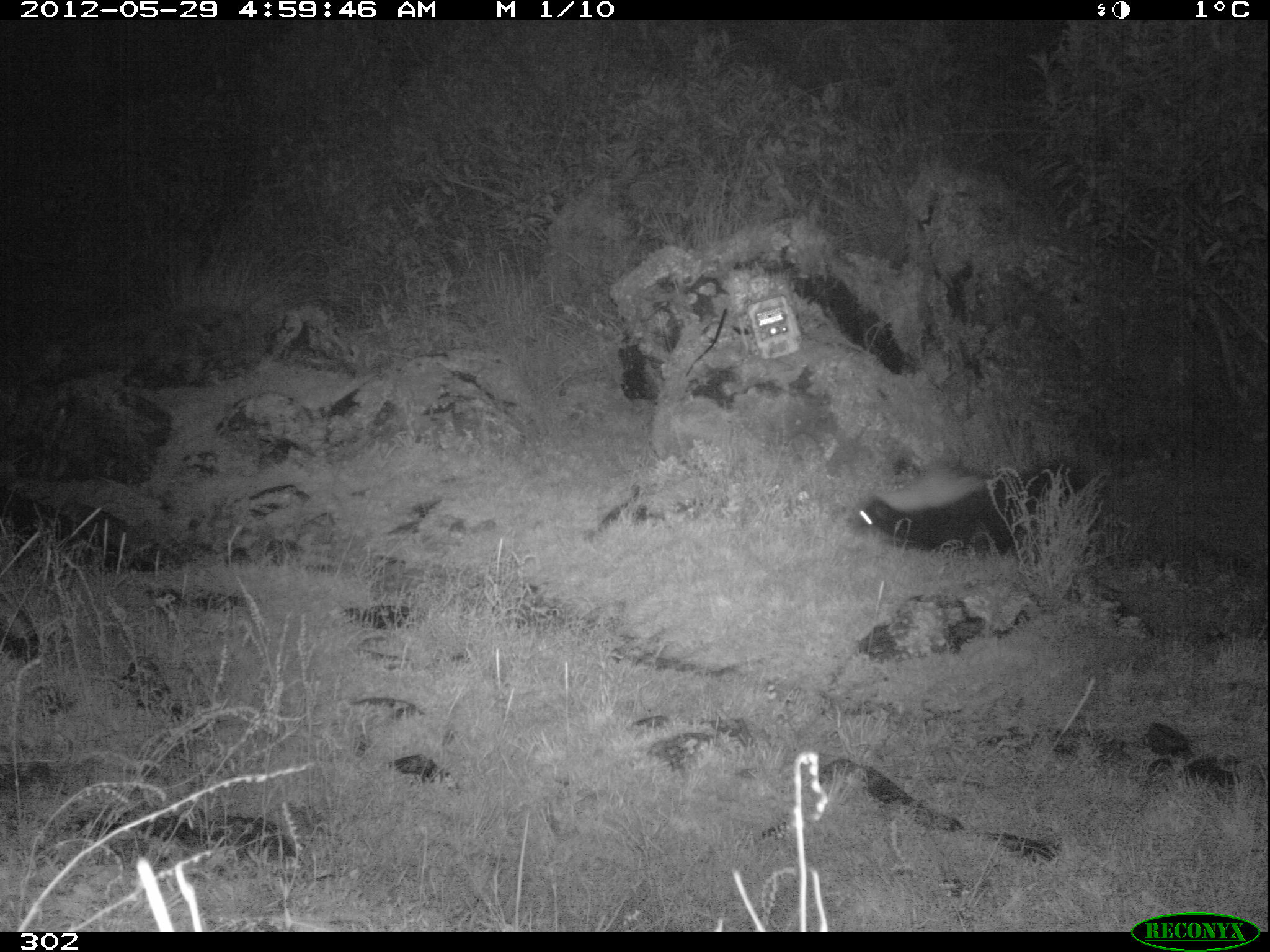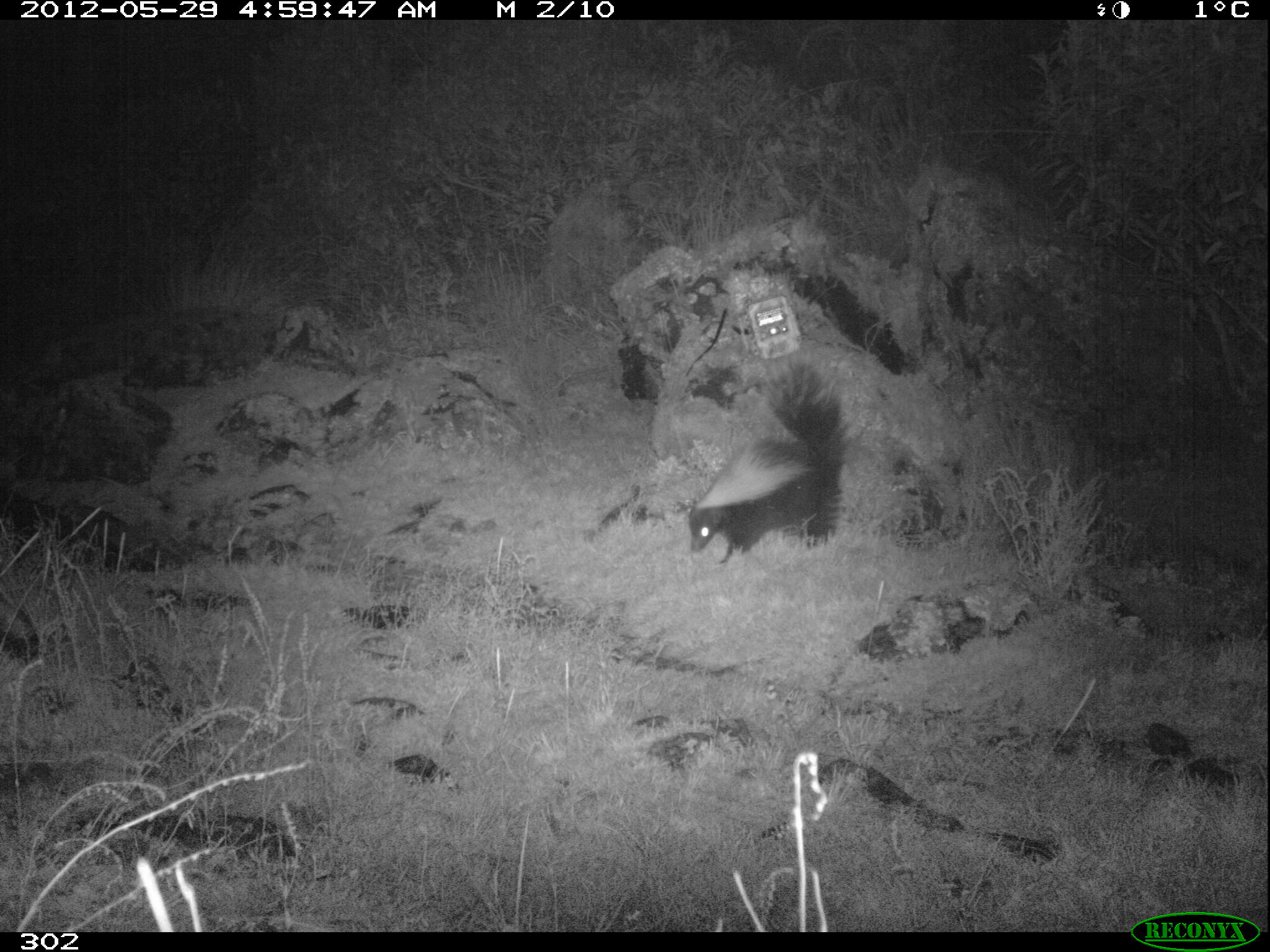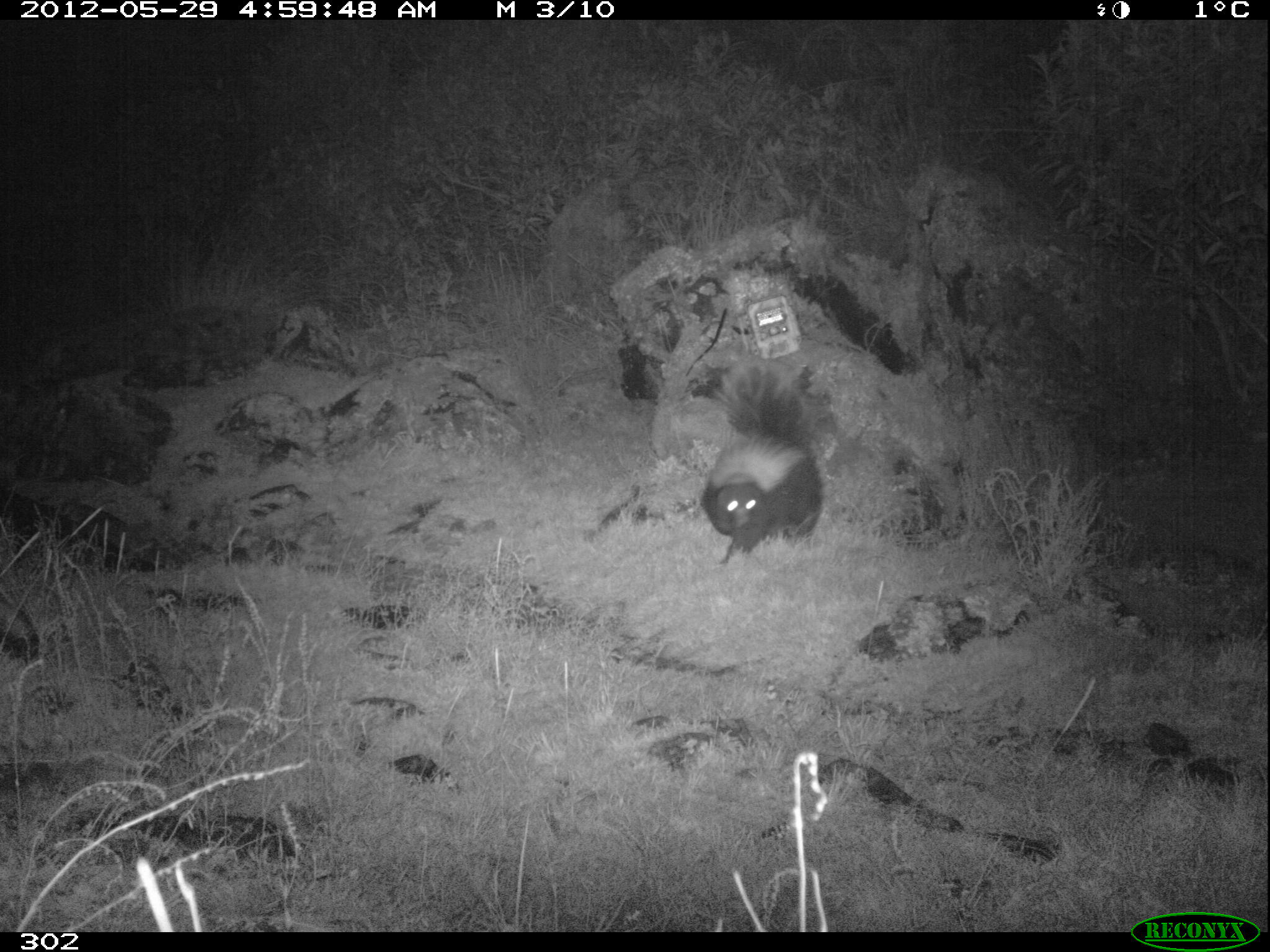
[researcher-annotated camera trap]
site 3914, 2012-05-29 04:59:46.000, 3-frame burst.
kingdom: Animalia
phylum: Chordata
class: Mammalia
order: Carnivora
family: Mephitidae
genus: Conepatus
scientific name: Conepatus chinga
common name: molina's hog-nosed skunk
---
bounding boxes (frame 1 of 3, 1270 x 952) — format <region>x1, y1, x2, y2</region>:
conepatus chinga: <region>846, 461, 1084, 553</region>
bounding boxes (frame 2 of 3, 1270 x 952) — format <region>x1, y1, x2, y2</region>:
conepatus chinga: <region>679, 364, 847, 562</region>